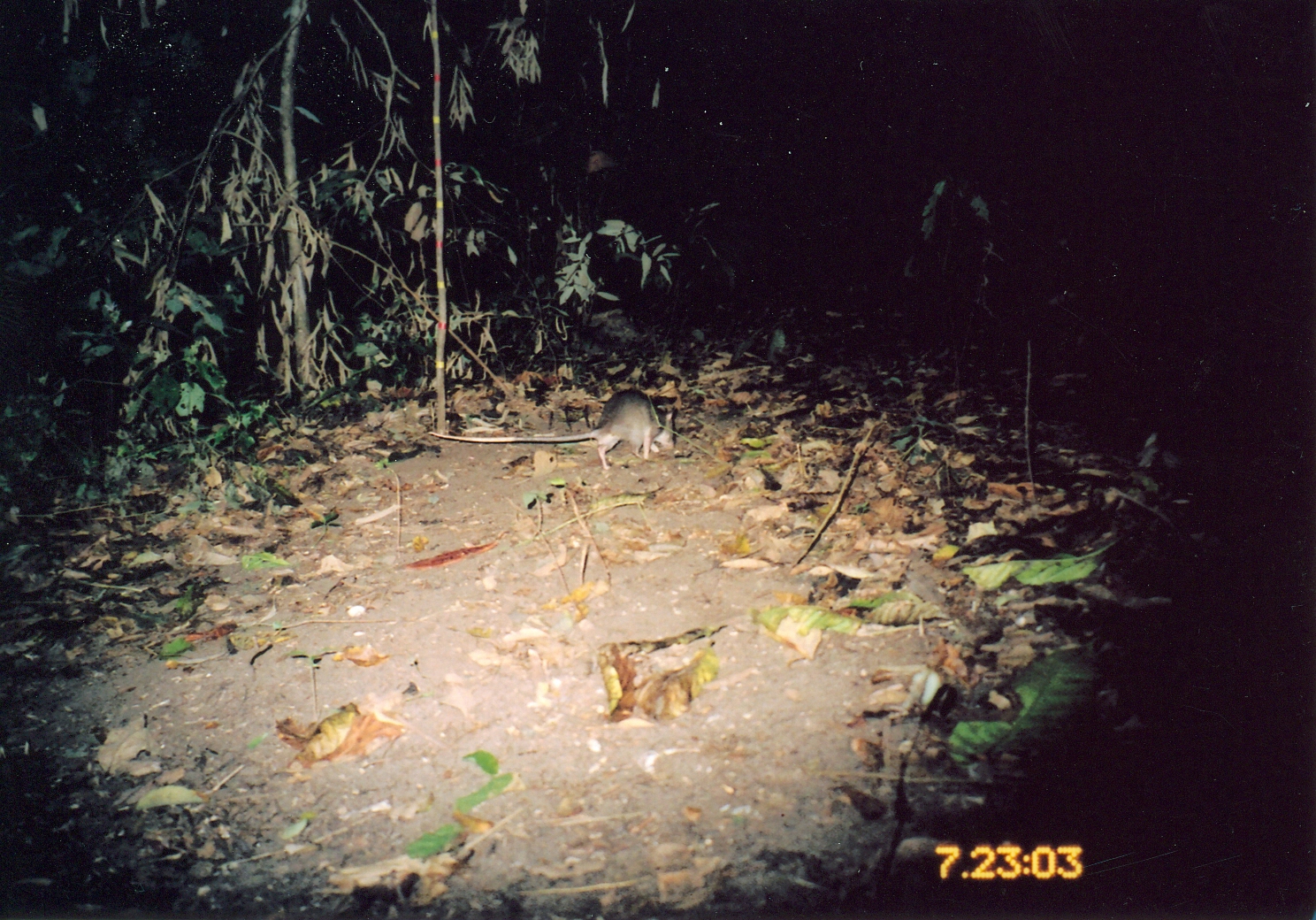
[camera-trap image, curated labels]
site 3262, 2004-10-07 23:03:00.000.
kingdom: Animalia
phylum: Chordata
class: Mammalia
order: Rodentia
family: Nesomyidae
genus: Cricetomys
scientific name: Cricetomys gambianus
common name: african giant pouched rat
Cricetomys gambianus (african giant pouched rat), count 1.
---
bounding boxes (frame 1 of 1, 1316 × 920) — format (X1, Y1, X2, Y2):
cricetomys gambianus: (427, 386, 677, 471)